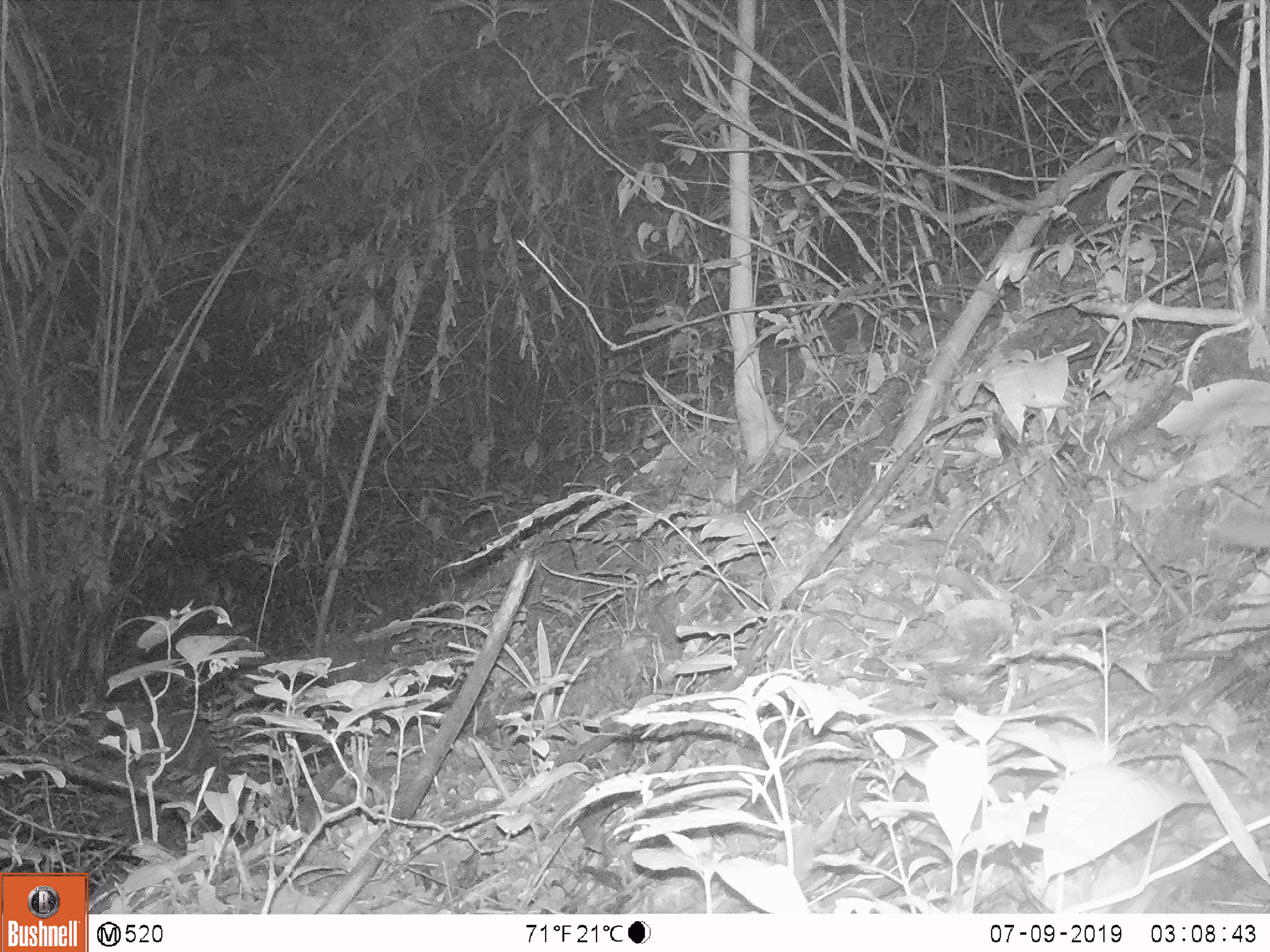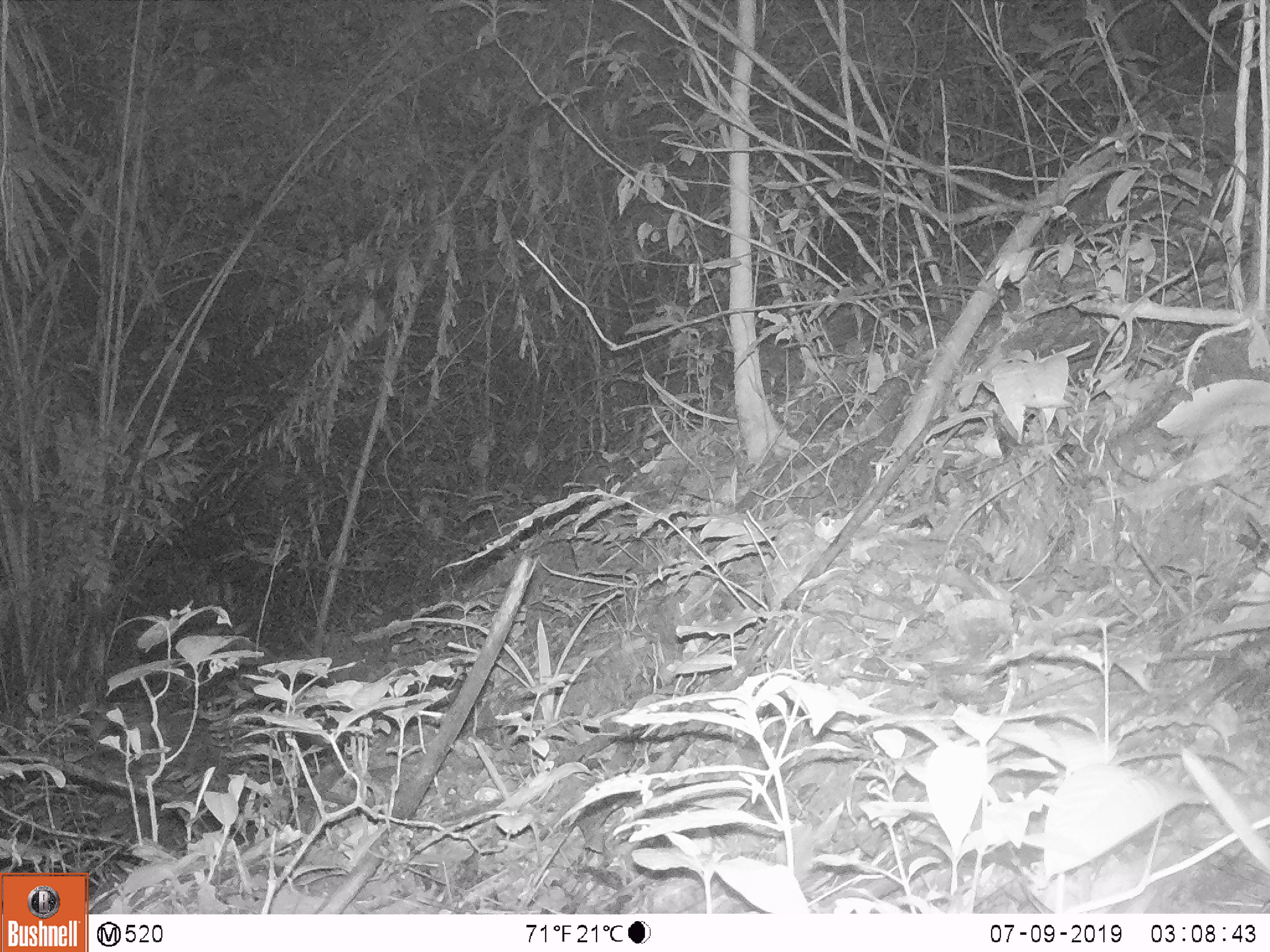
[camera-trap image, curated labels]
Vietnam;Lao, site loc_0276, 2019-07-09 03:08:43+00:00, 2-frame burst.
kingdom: Animalia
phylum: Chordata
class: Mammalia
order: Carnivora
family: Mustelidae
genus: Melogale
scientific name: Melogale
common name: ferret badger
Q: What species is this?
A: Ferret badger (Melogale).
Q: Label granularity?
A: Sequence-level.